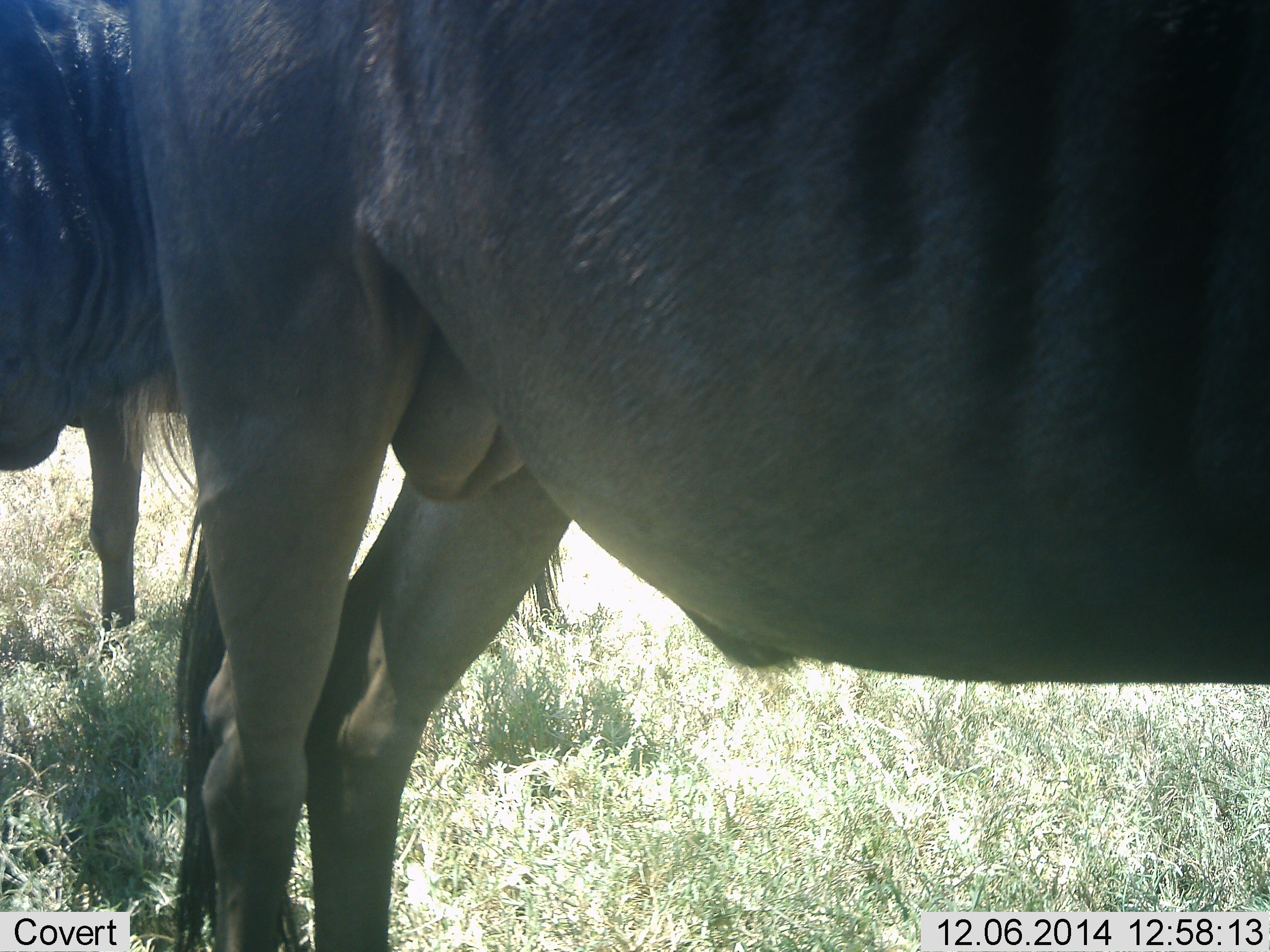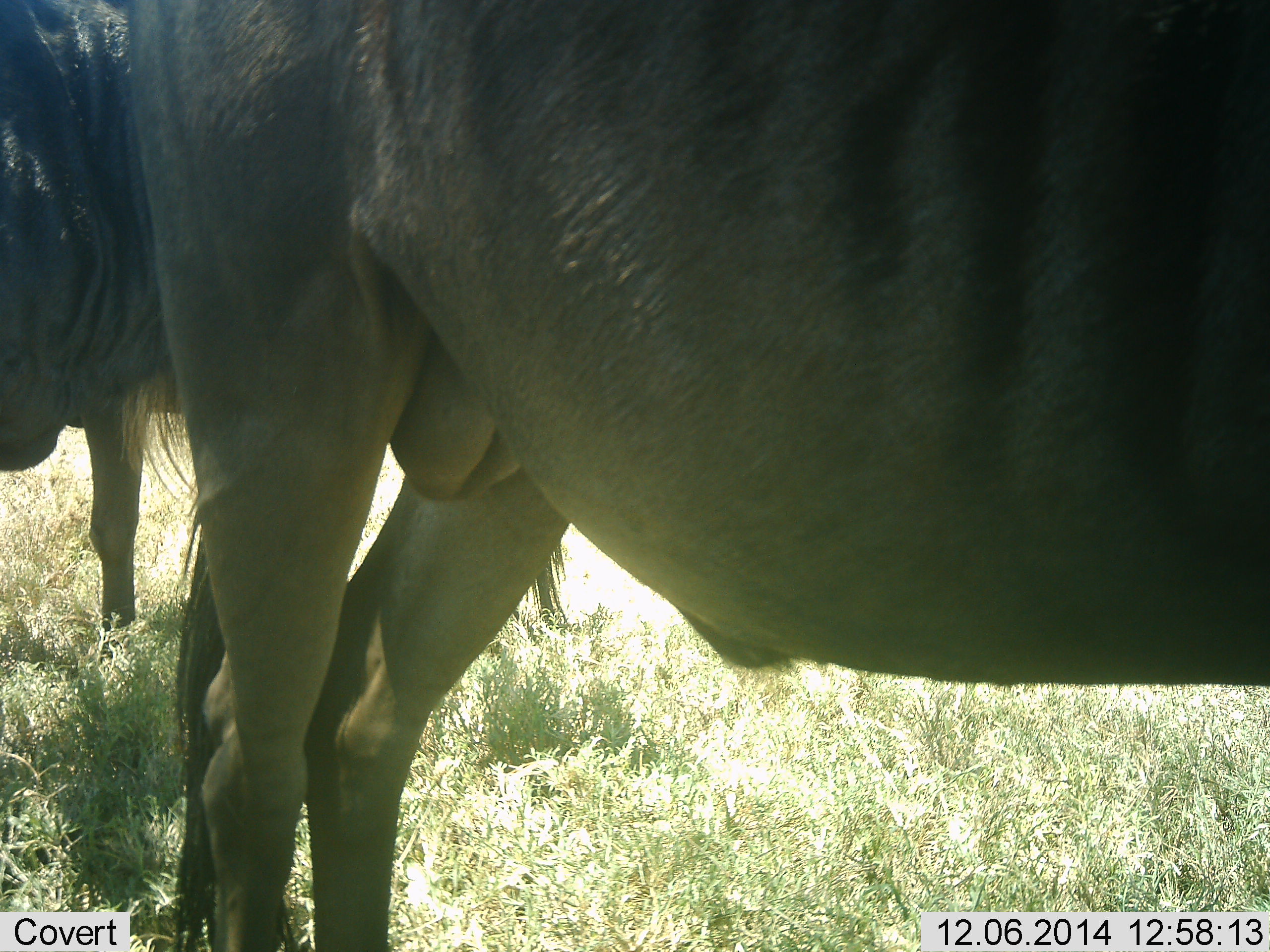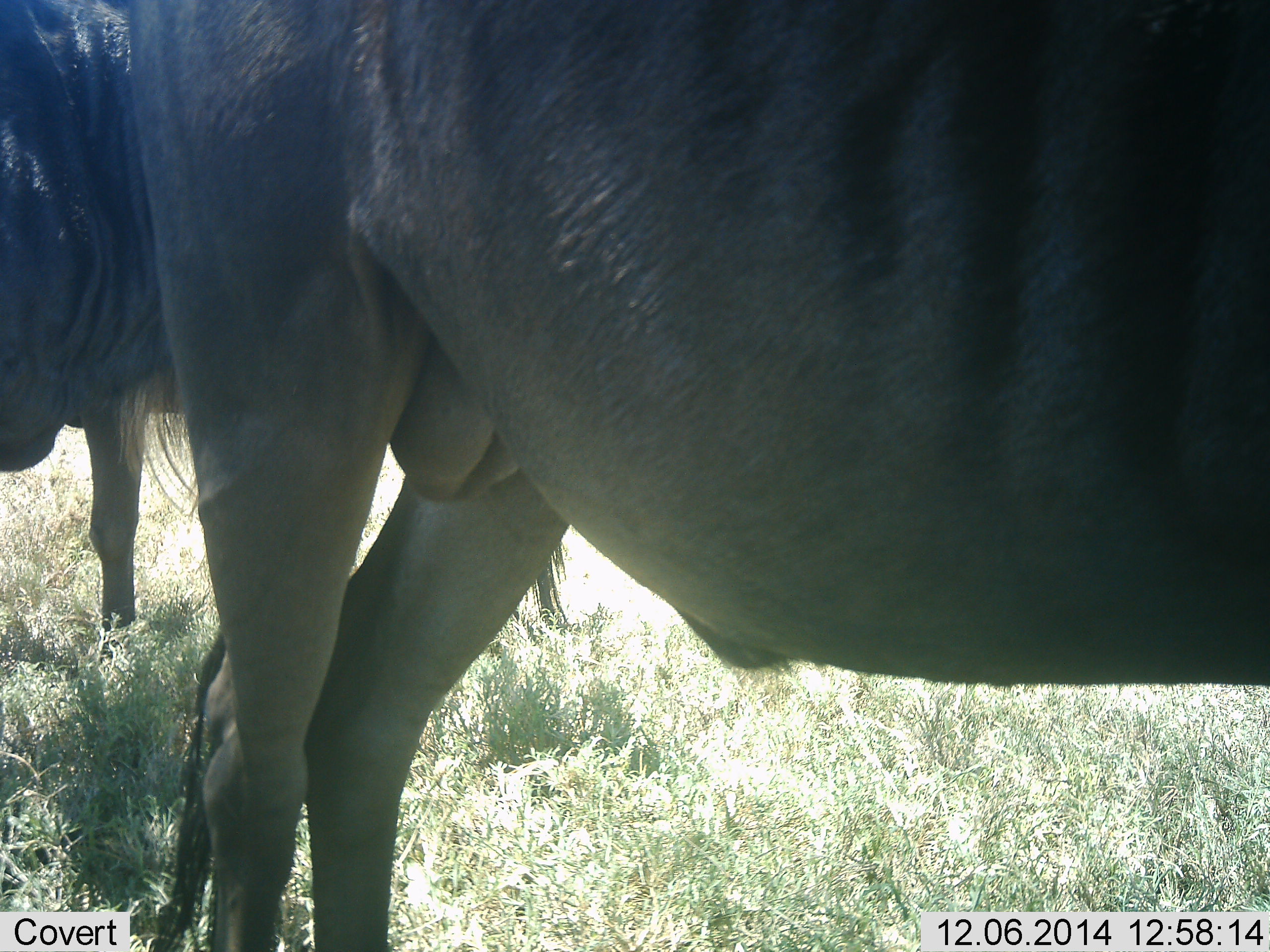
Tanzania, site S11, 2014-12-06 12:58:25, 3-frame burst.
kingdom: Animalia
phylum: Chordata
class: Mammalia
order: Artiodactyla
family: Bovidae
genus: Connochaetes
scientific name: Connochaetes taurinus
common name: blue wildebeest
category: wildebeest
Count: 2.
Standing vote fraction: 100%.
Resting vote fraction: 0%.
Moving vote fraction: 0%.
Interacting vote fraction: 0%.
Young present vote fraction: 0%.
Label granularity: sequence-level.